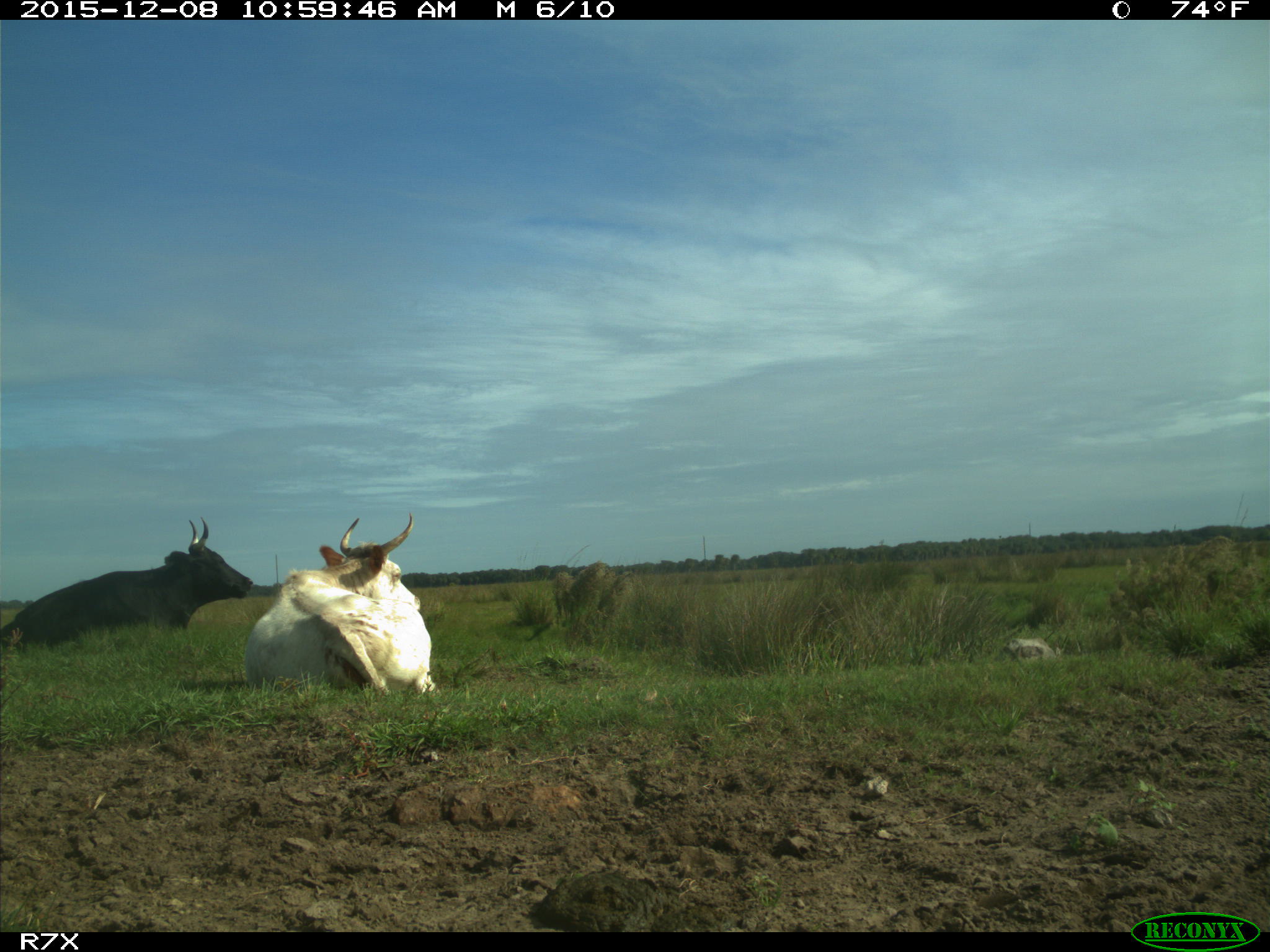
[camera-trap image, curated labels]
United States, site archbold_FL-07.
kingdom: Animalia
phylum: Chordata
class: Mammalia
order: Artiodactyla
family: Bovidae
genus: Bos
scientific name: Bos taurus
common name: domestic cow